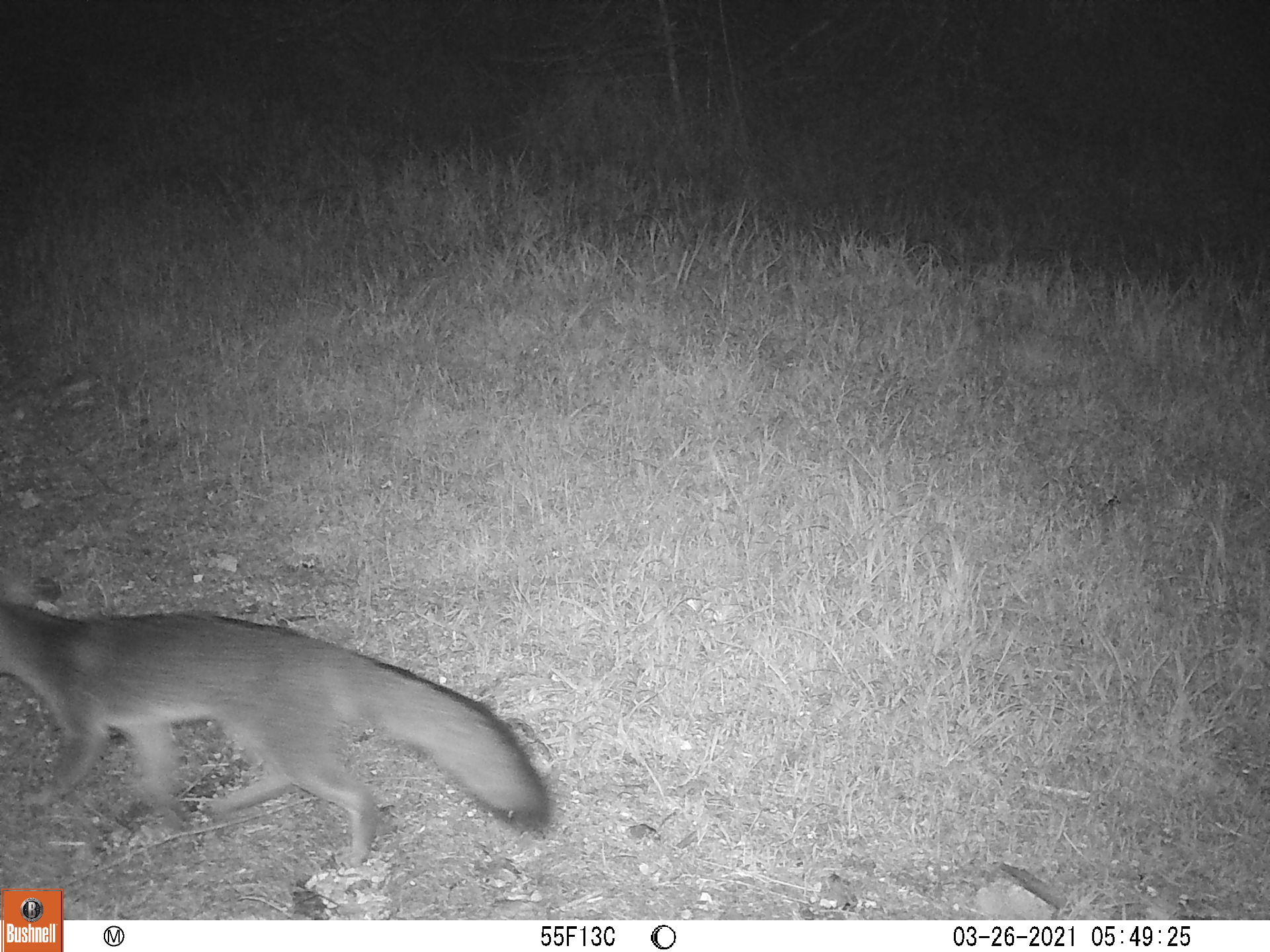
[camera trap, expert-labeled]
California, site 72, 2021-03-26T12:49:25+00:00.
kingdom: Animalia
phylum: Chordata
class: Mammalia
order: Carnivora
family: Canidae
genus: Urocyon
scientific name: Urocyon cinereoargenteus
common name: gray fox